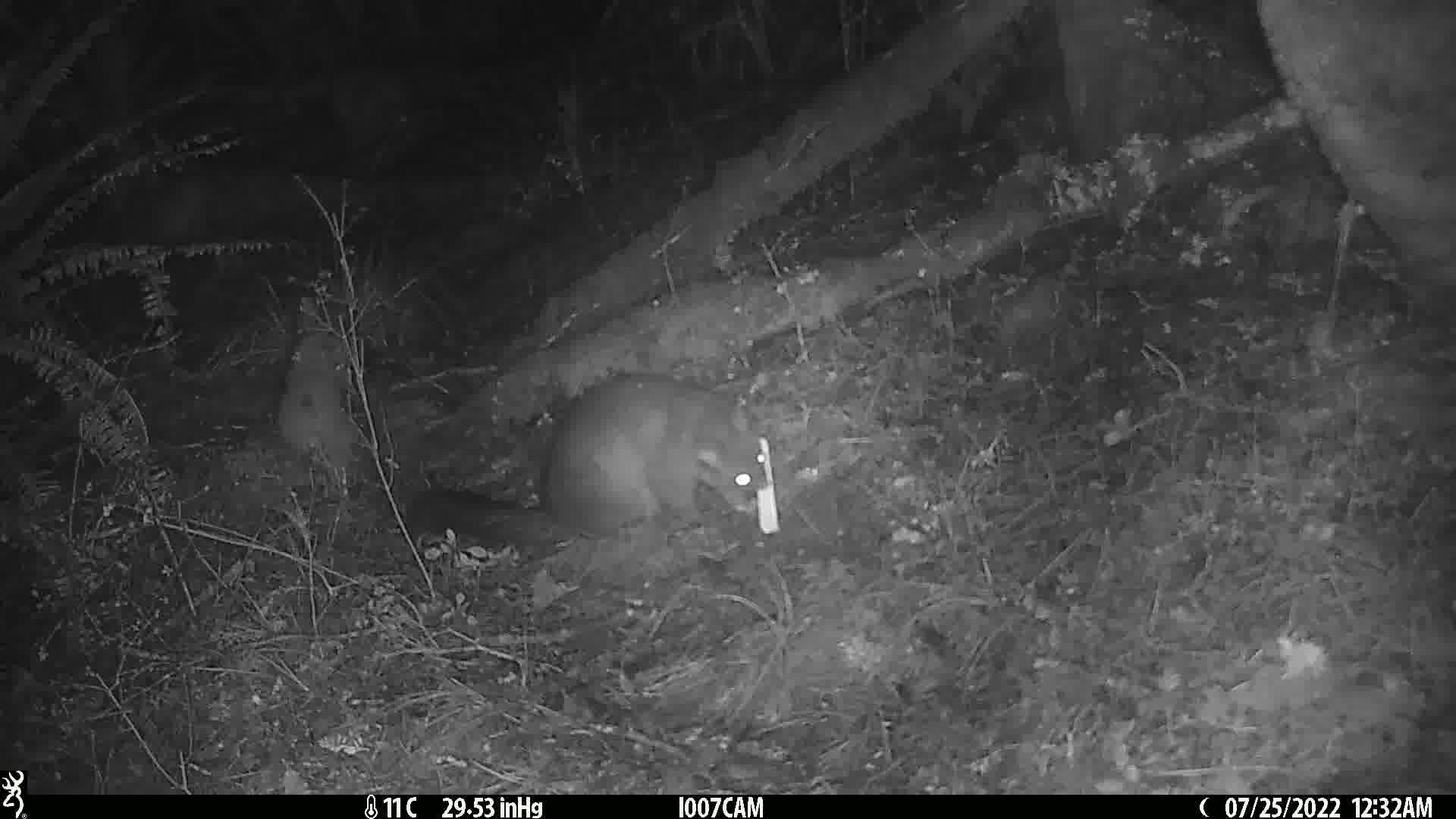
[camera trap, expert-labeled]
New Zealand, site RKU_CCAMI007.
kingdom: Animalia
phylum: Chordata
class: Mammalia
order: Diprotodontia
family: Phalangeridae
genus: Trichosurus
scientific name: Trichosurus vulpecula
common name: common brushtail possum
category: possum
Possum (common brushtail possum) (Trichosurus vulpecula).